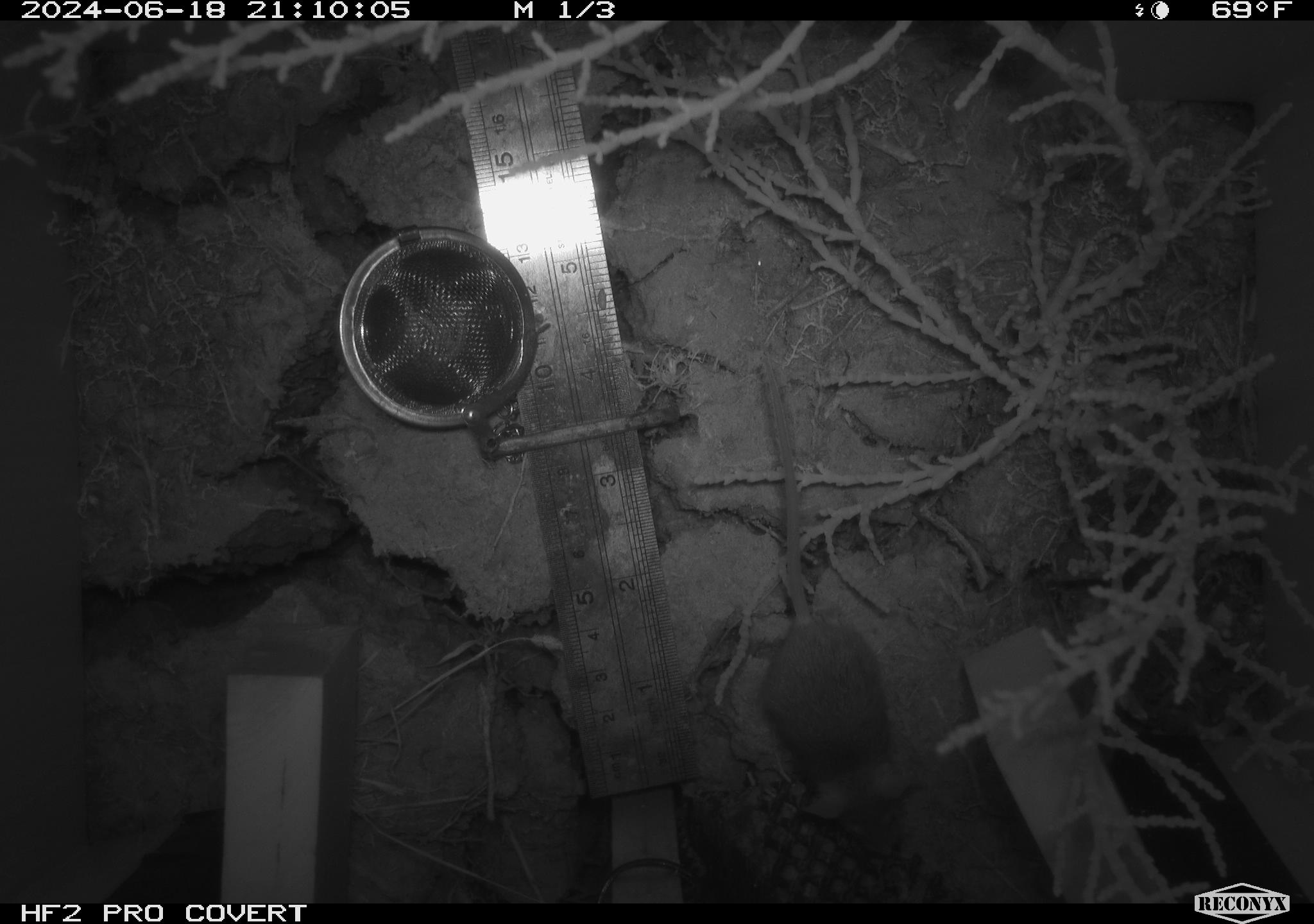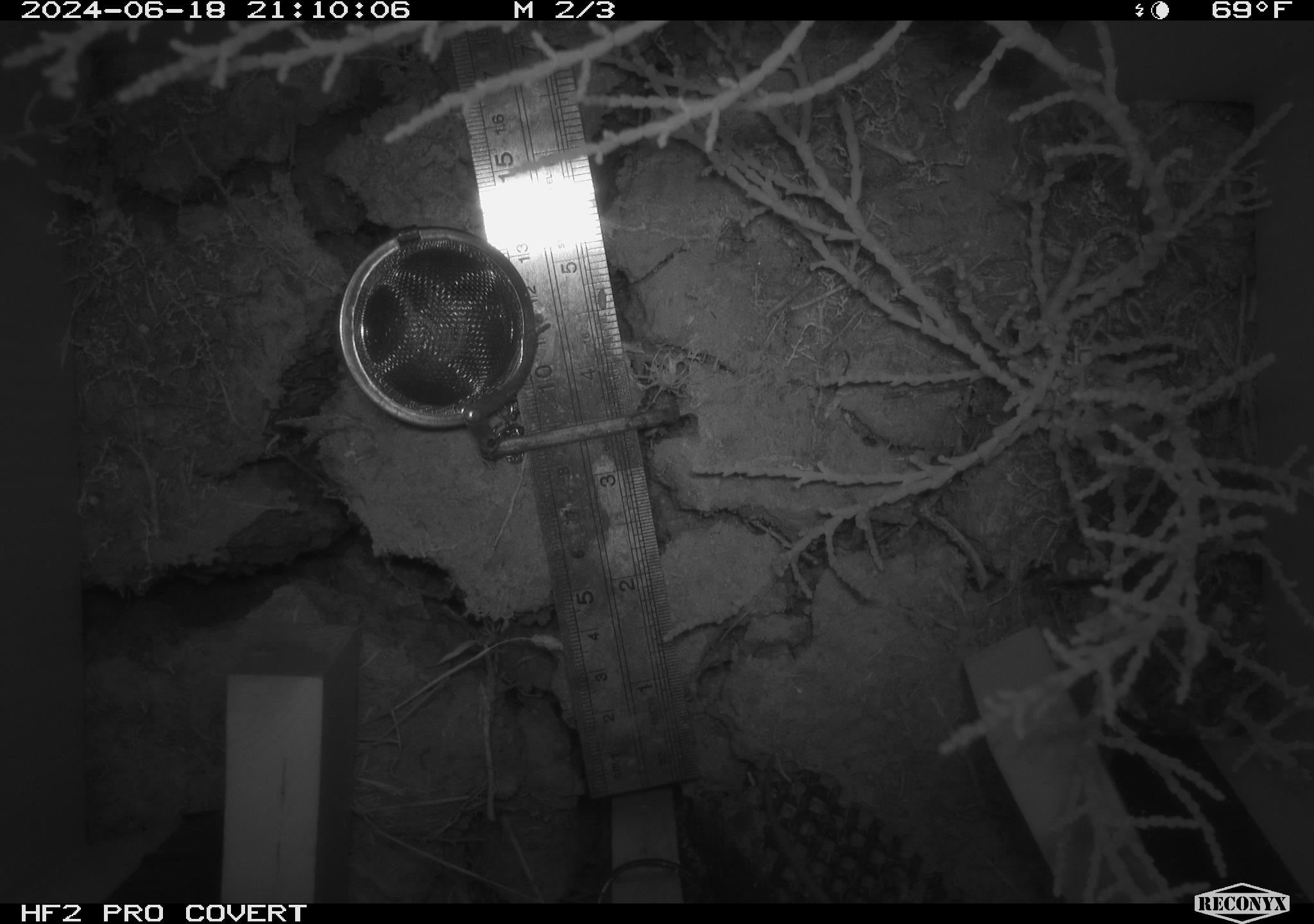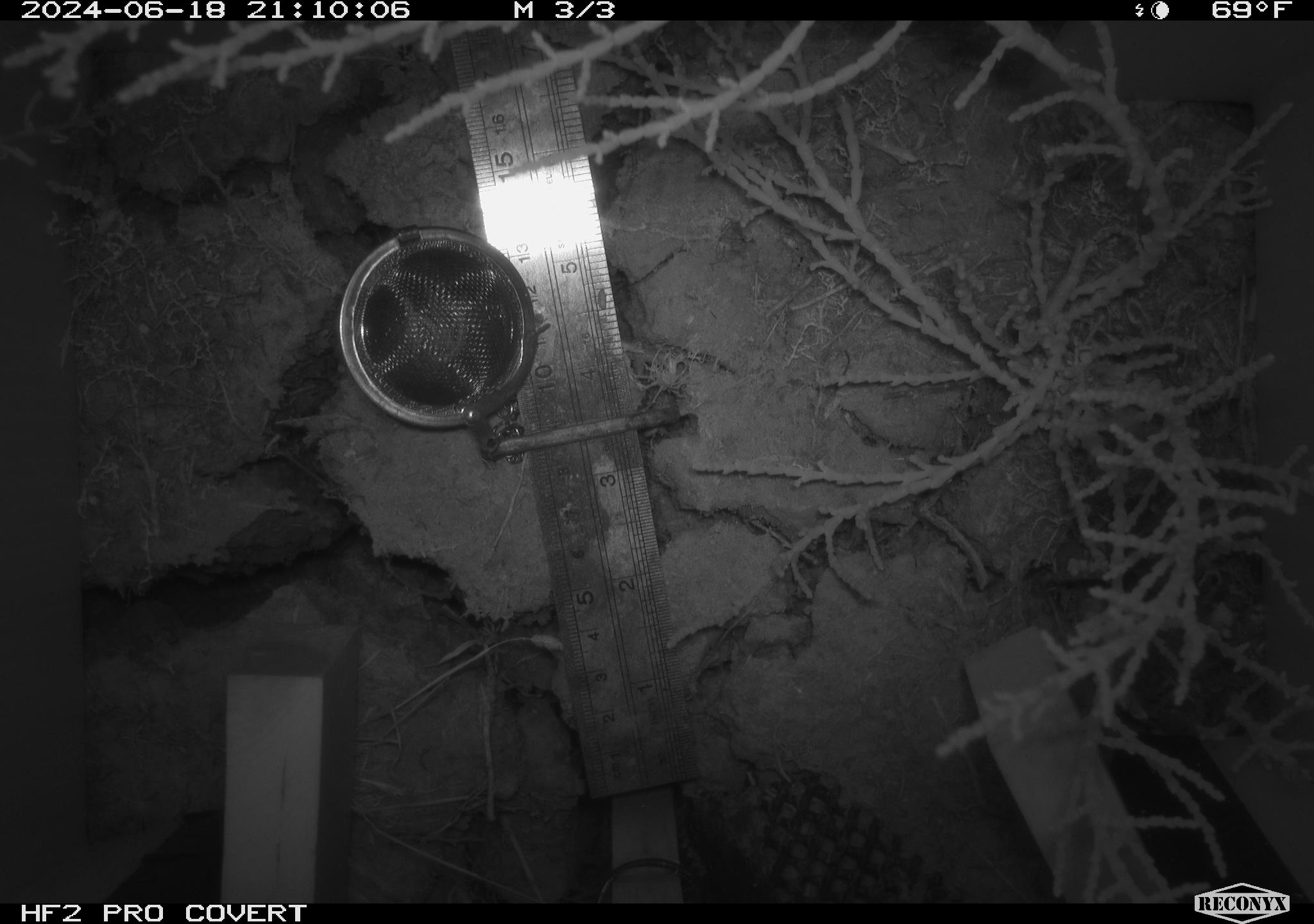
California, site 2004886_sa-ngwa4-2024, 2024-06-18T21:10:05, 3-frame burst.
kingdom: Animalia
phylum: Chordata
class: Mammalia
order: Rodentia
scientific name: Rodentia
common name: mouse species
Mouse species (Rodentia).